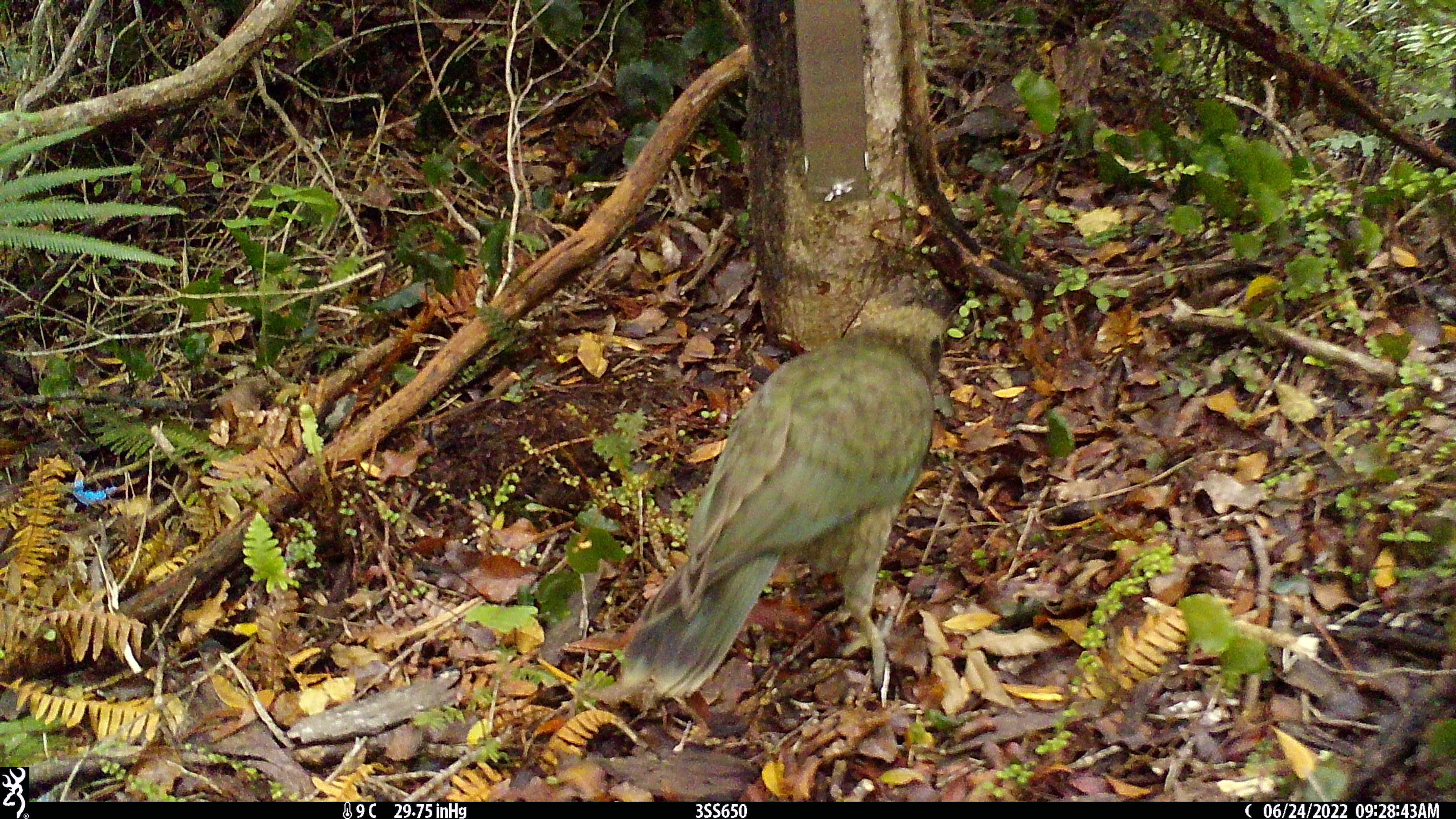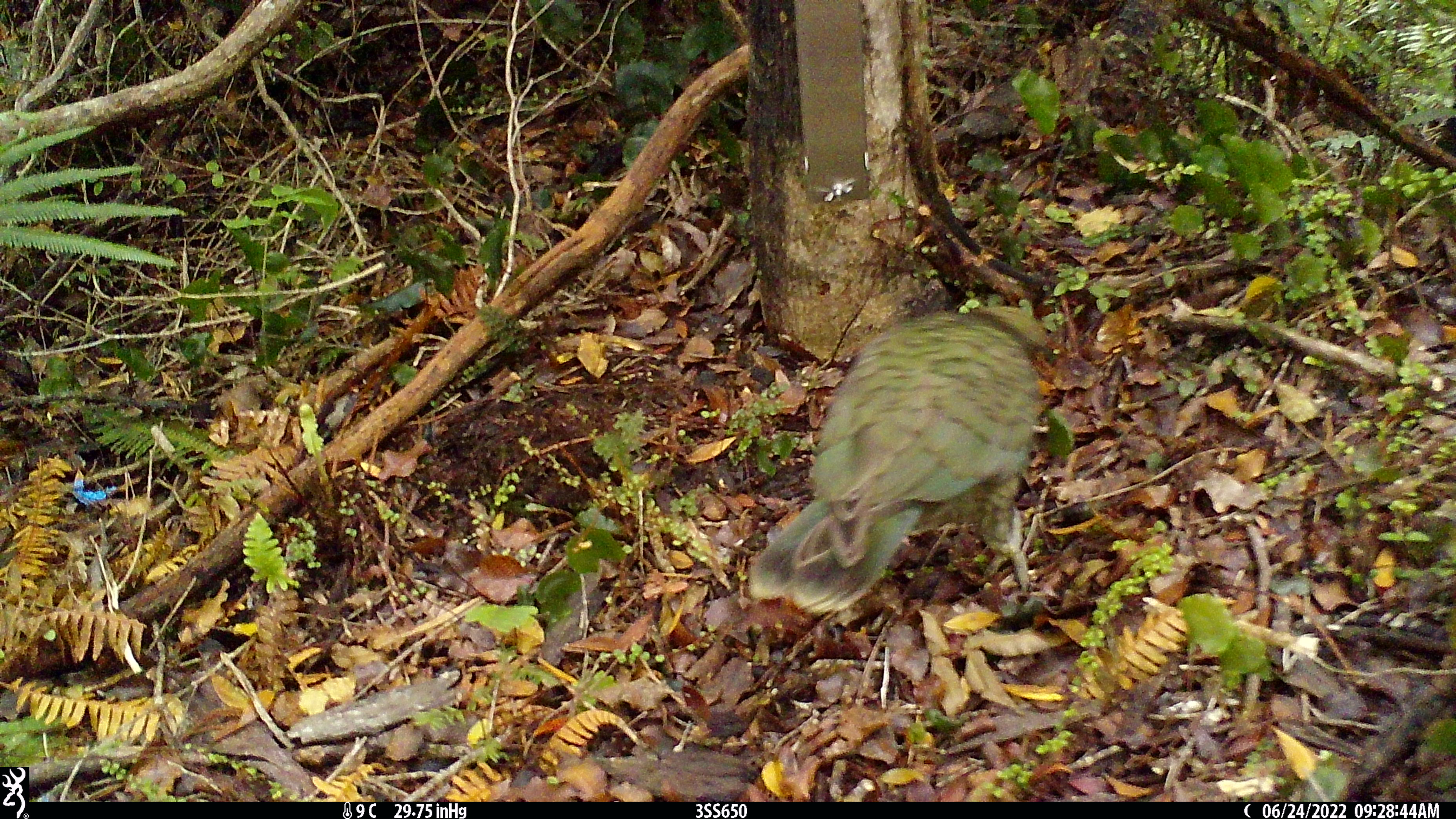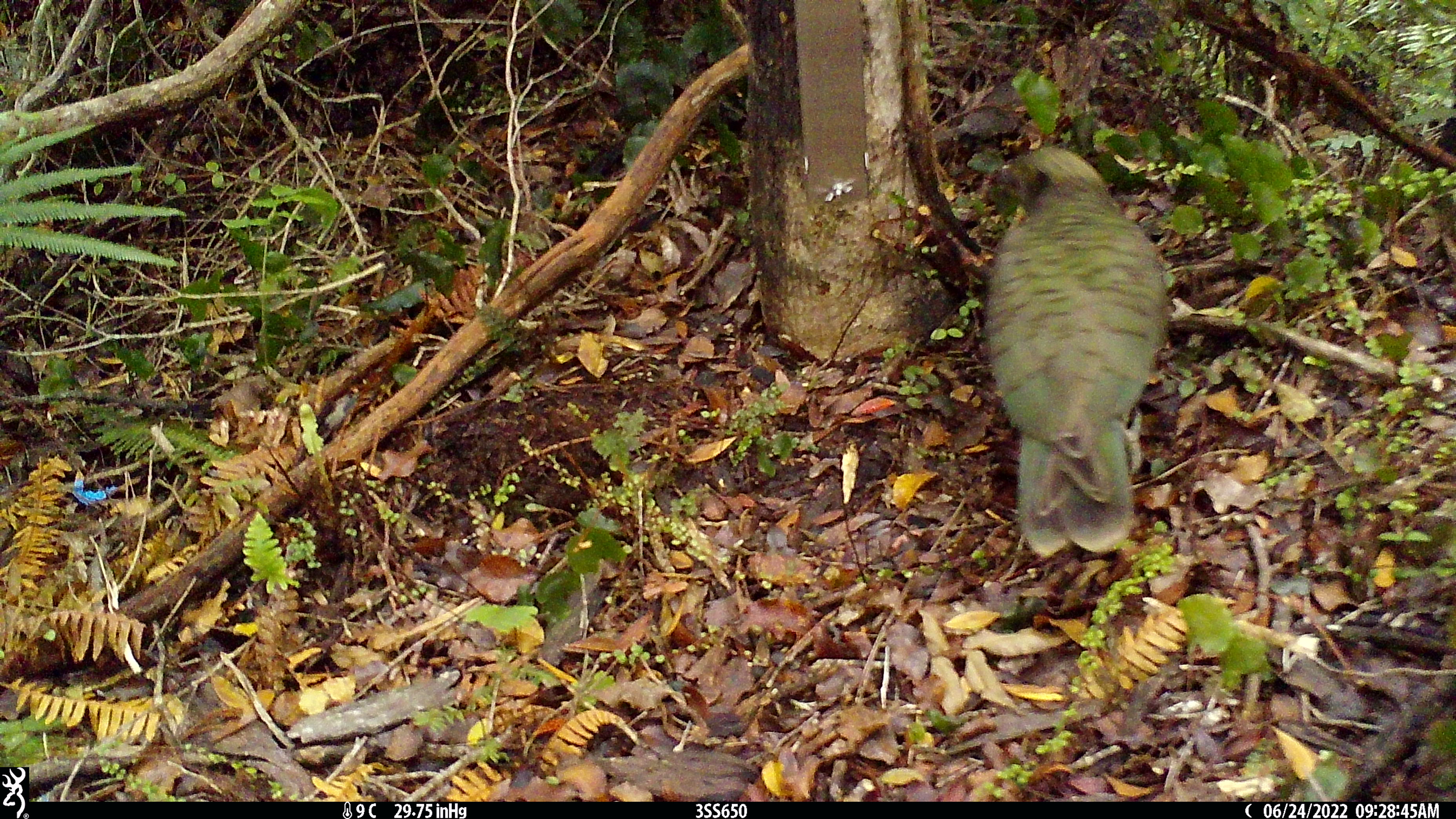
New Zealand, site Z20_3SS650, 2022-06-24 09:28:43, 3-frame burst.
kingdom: Animalia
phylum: Chordata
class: Aves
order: Psittaciformes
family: Strigopidae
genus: Nestor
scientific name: Nestor notabilis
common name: kea